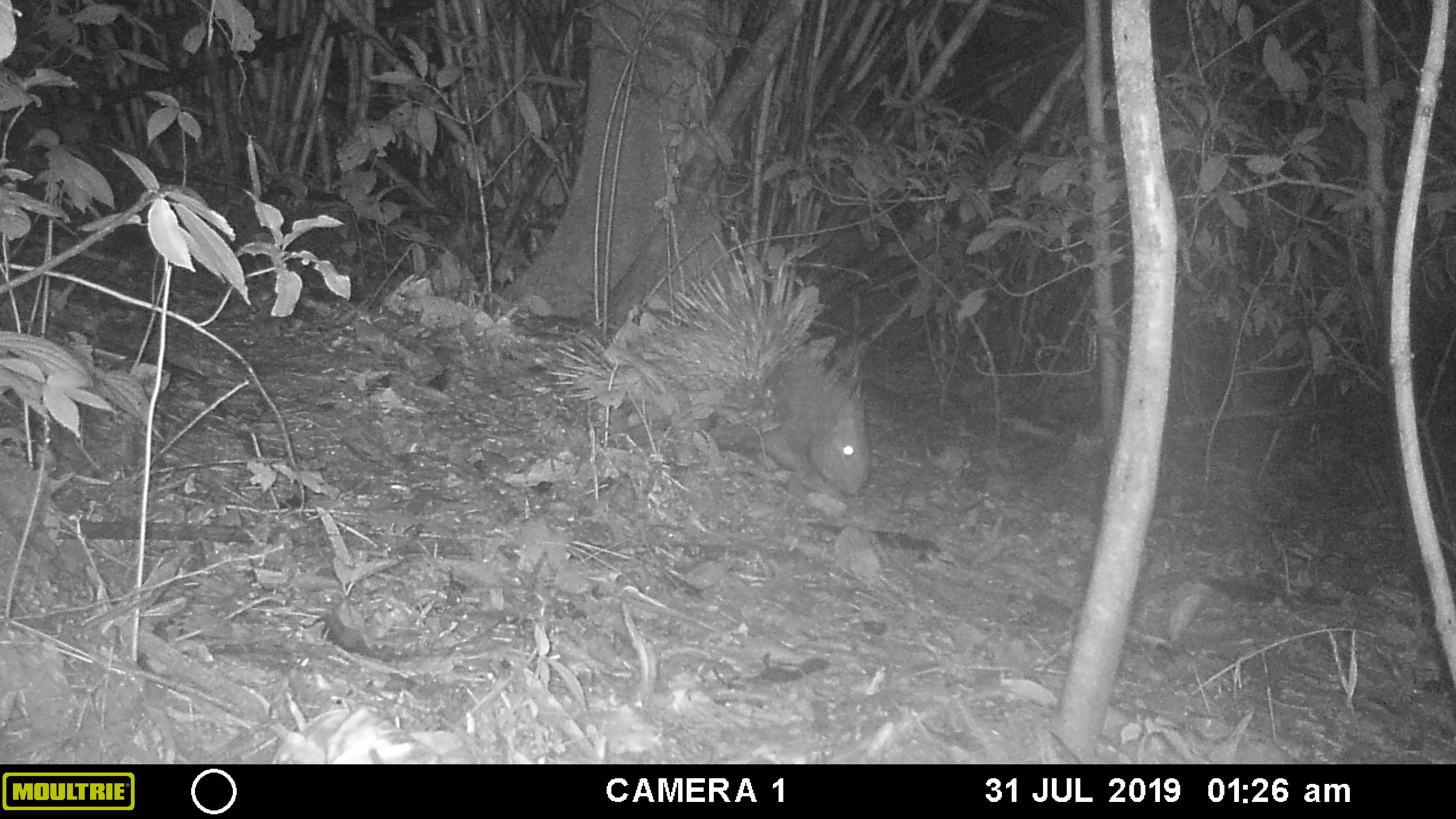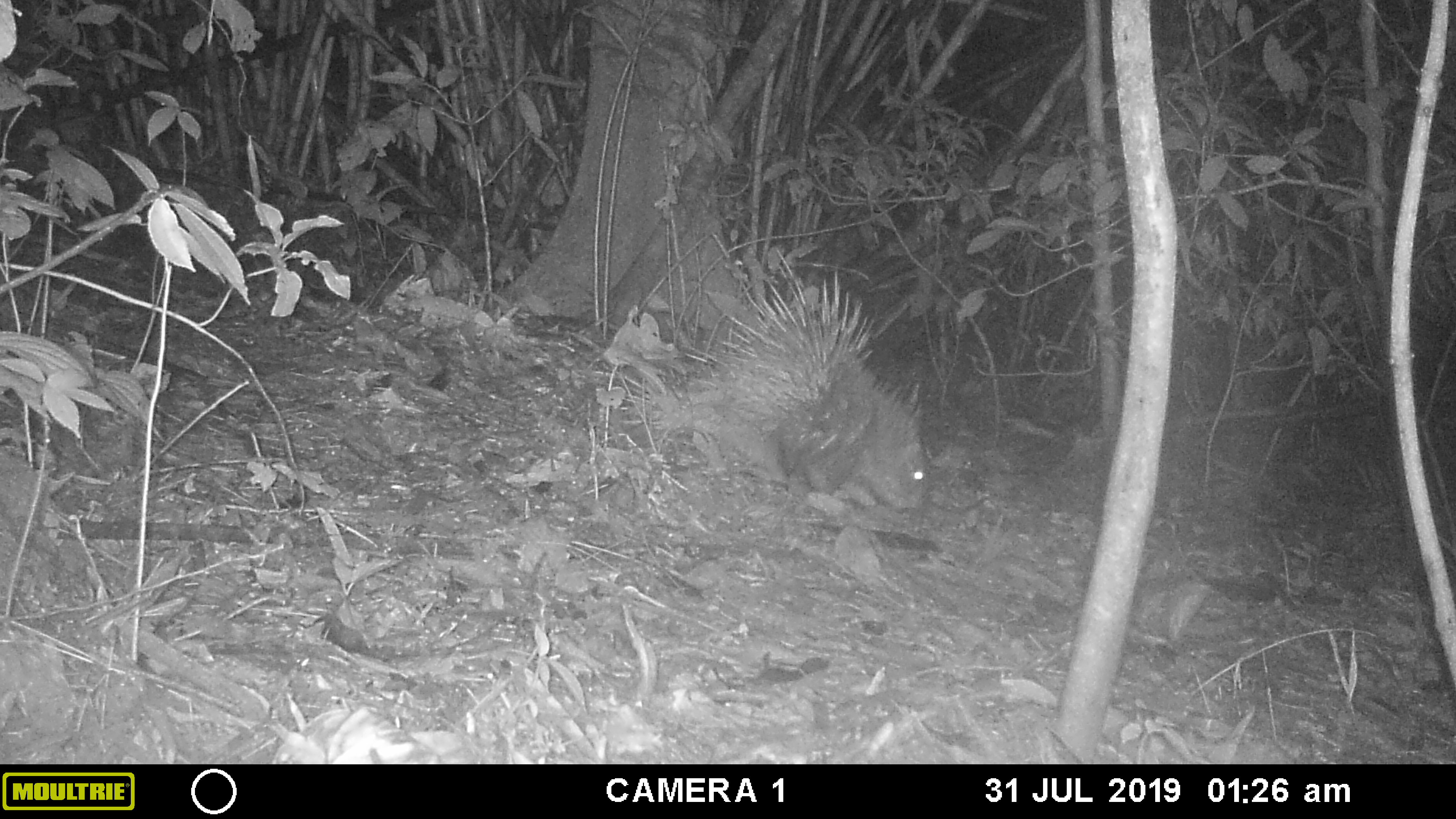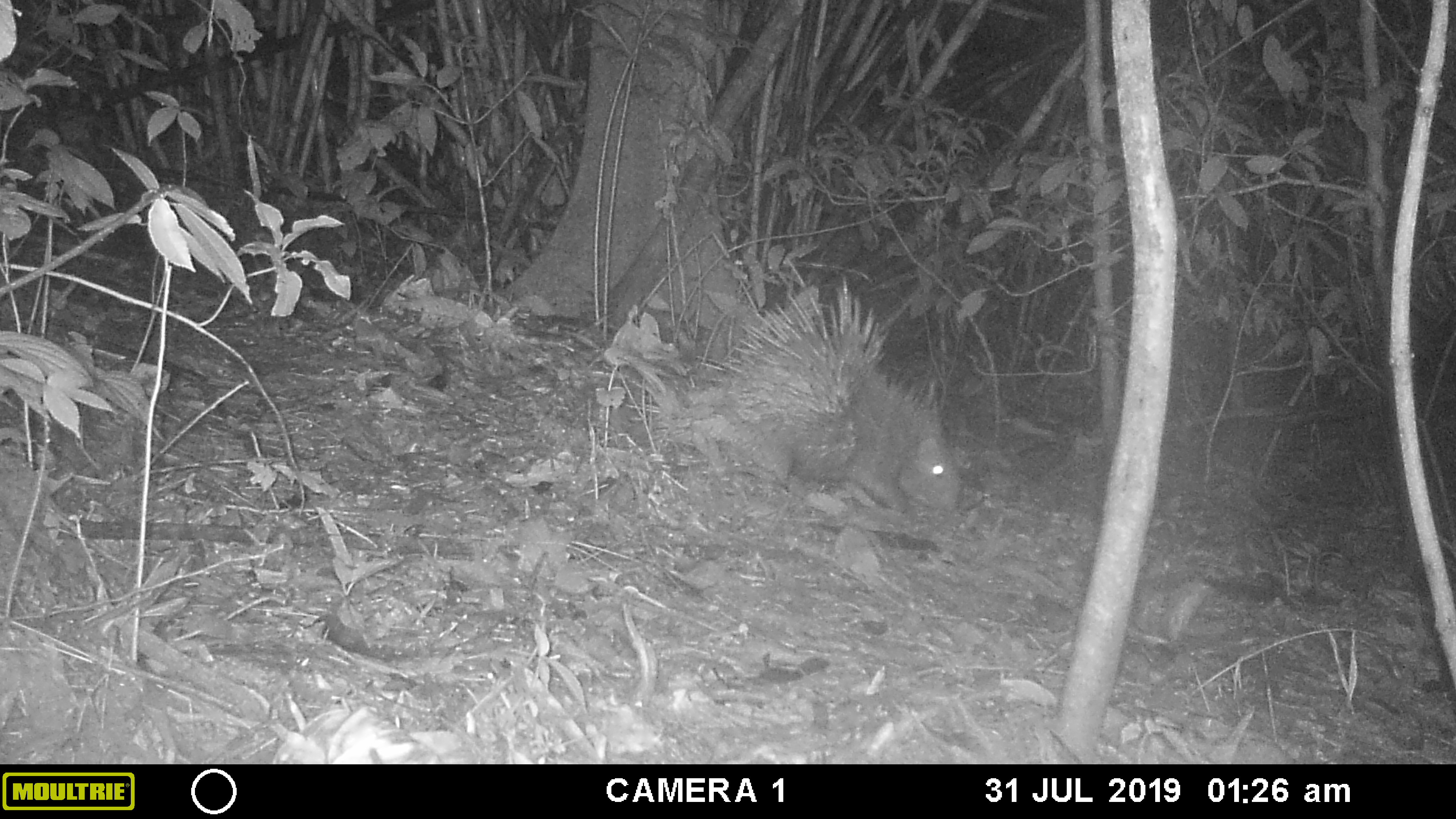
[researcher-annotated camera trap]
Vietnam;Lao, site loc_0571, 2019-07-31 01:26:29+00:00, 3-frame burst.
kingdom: Animalia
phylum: Chordata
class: Mammalia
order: Rodentia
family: Hystricidae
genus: Hystrix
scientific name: Hystrix brachyura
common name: malayan porcupine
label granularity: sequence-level